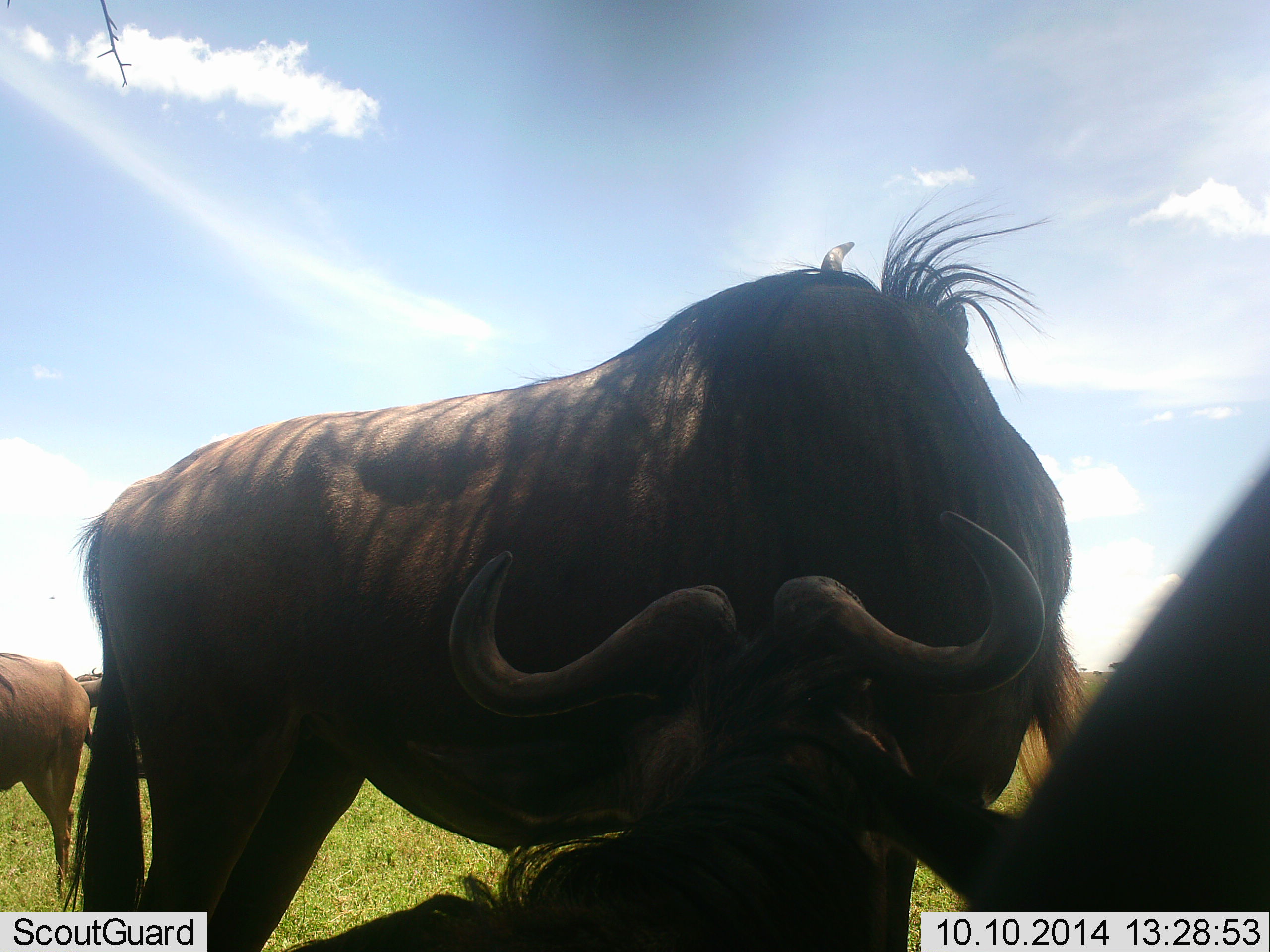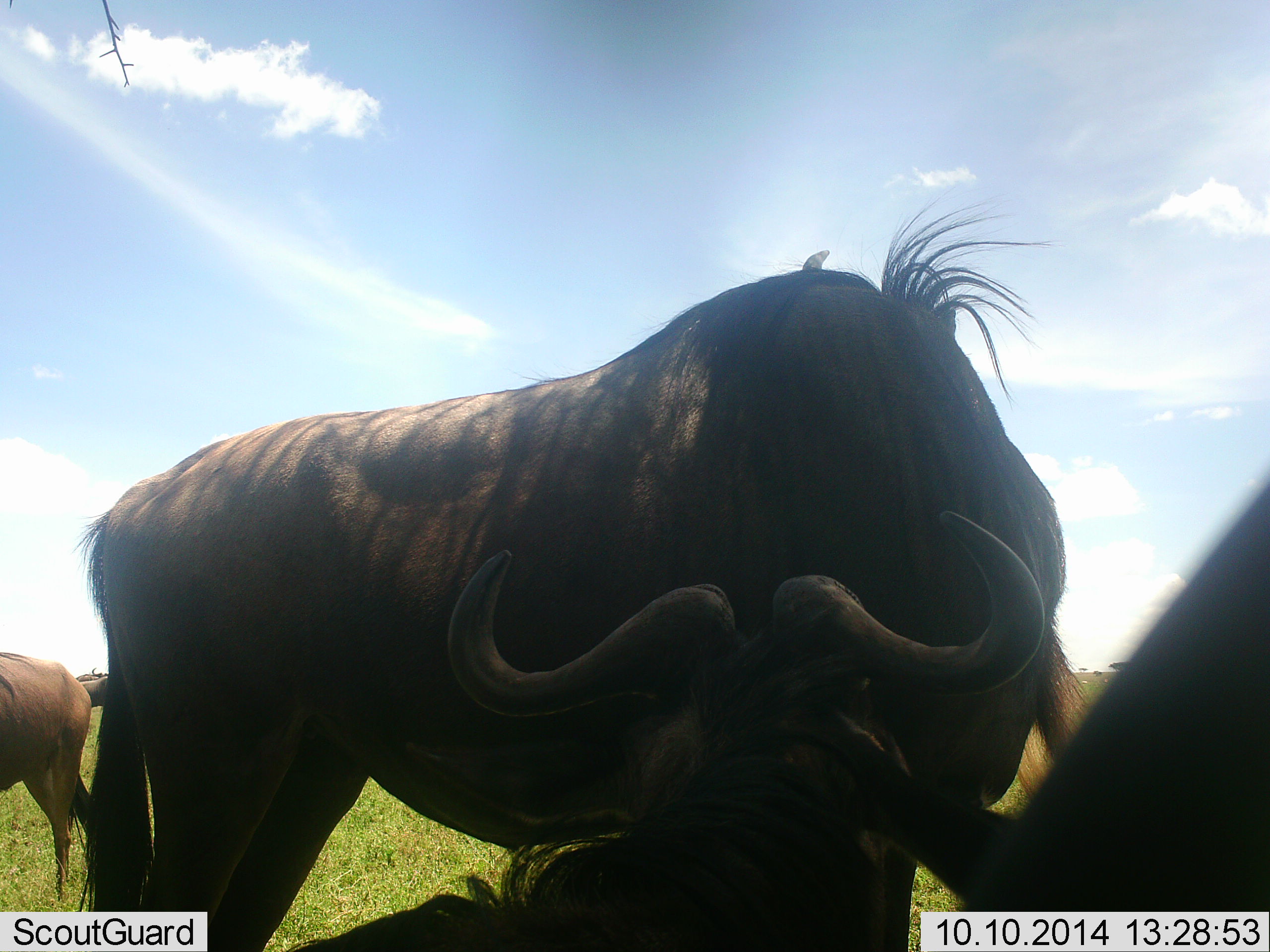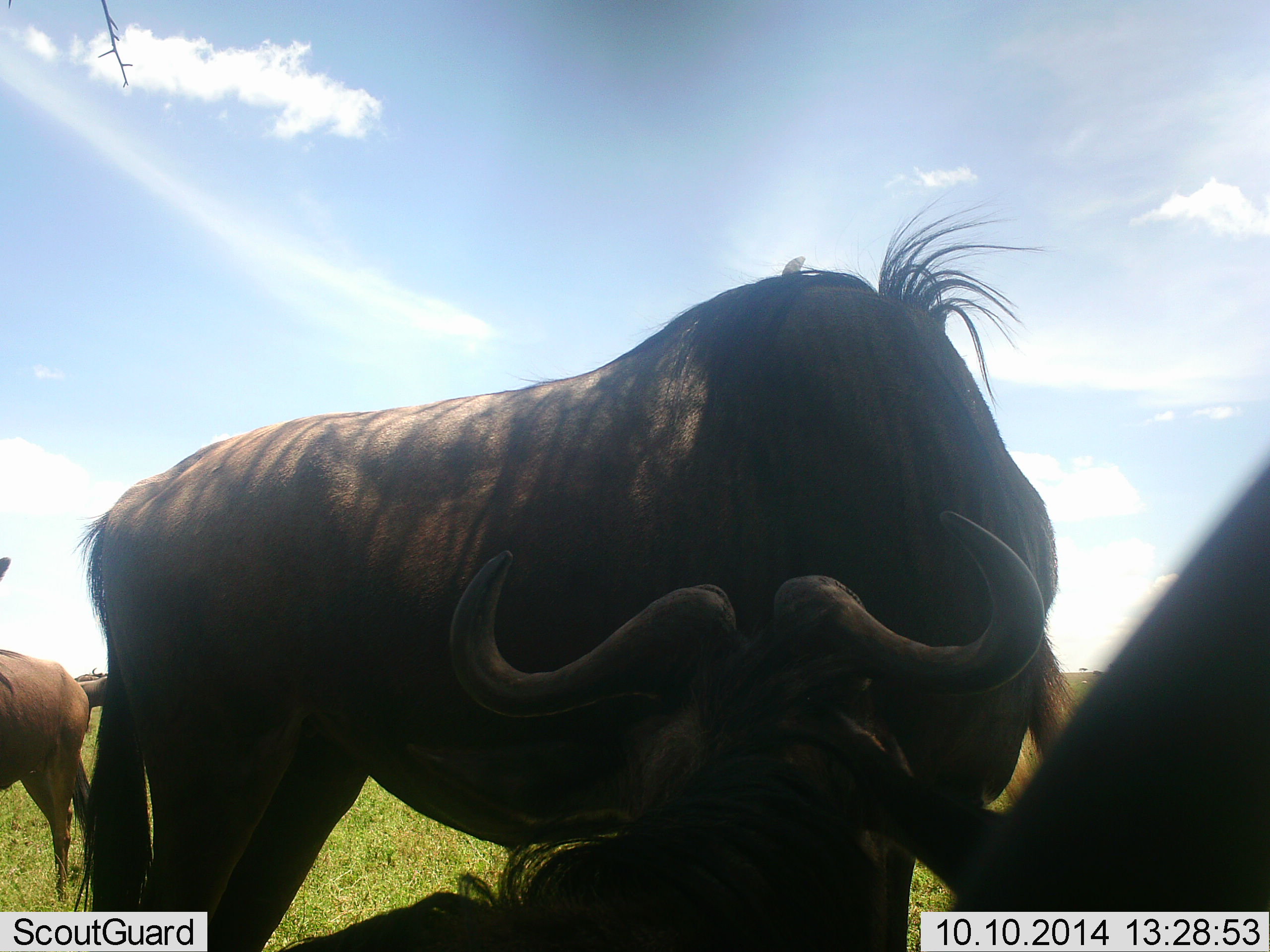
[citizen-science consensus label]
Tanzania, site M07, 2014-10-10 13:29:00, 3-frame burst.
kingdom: Animalia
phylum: Chordata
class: Mammalia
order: Artiodactyla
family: Bovidae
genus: Connochaetes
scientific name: Connochaetes taurinus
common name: blue wildebeest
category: wildebeest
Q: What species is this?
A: Wildebeest (blue wildebeest) (Connochaetes taurinus).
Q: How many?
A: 4.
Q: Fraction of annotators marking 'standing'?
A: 70%.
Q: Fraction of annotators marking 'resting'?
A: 70%.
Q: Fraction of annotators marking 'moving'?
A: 10%.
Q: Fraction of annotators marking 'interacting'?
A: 0%.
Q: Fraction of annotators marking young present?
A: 10%.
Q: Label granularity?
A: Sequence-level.